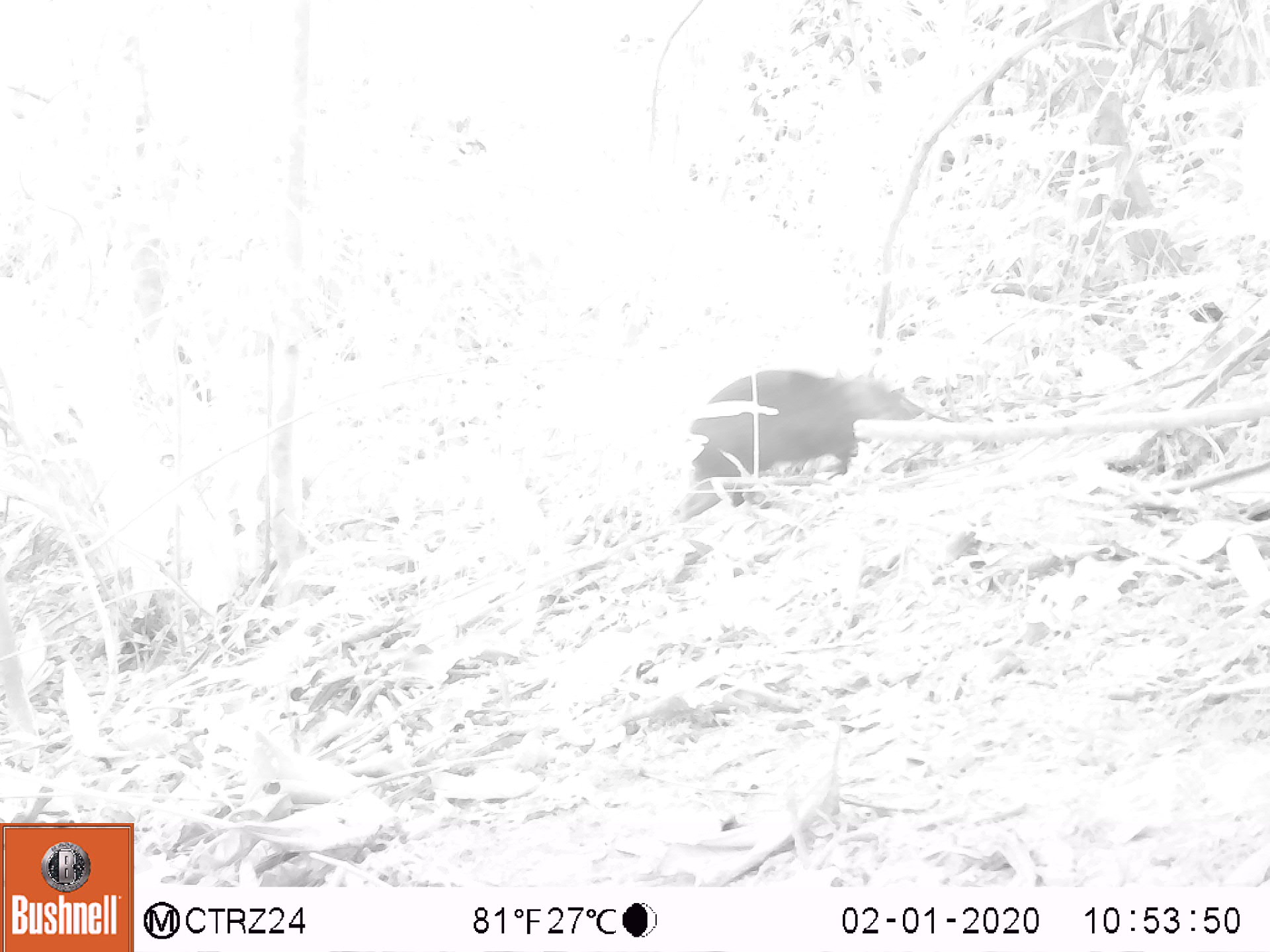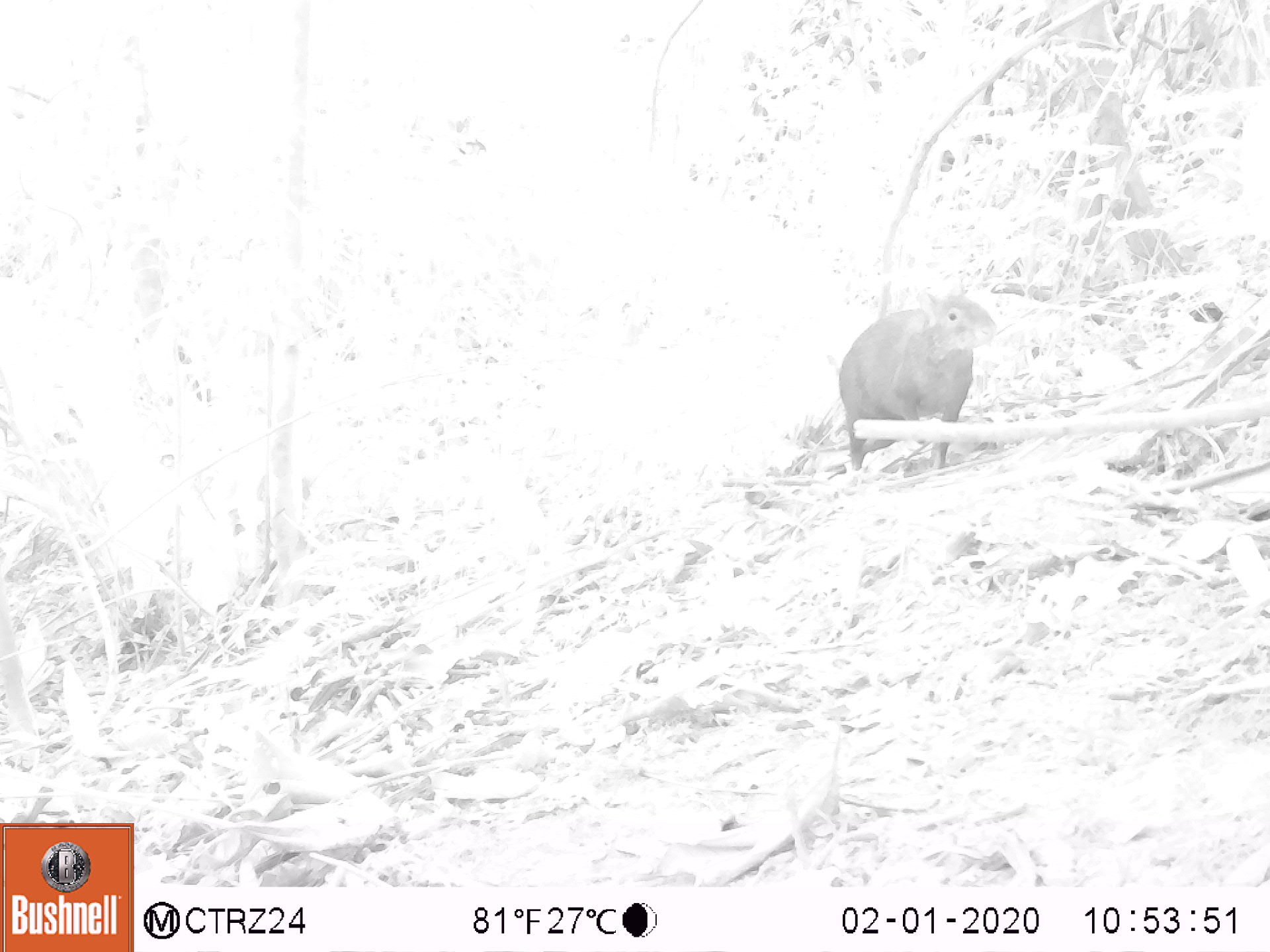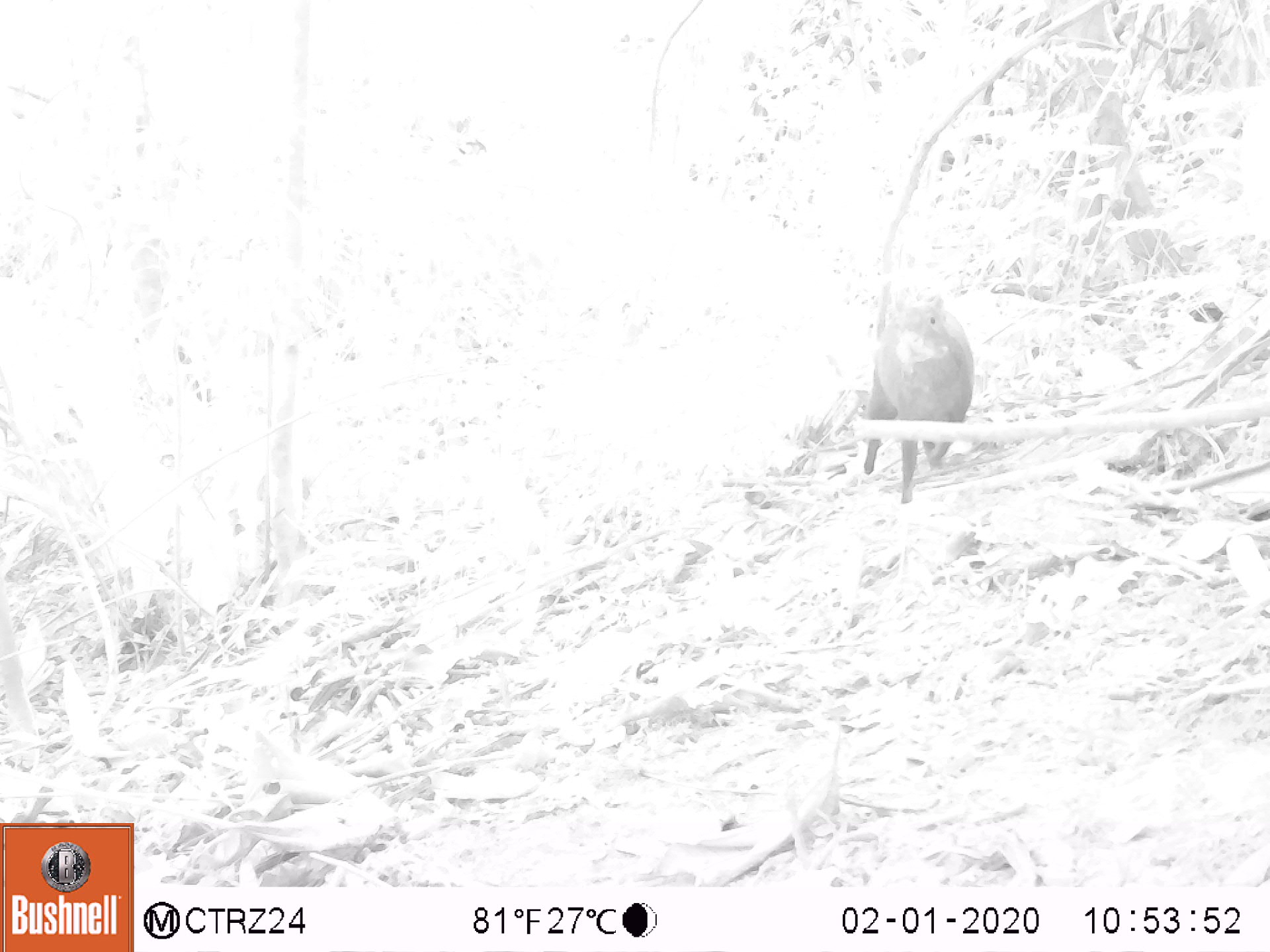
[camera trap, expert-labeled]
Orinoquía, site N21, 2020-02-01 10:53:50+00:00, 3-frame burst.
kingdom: Animalia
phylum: Chordata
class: Mammalia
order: Rodentia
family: Dasyproctidae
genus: Dasyprocta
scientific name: Dasyprocta fuliginosa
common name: black agouti